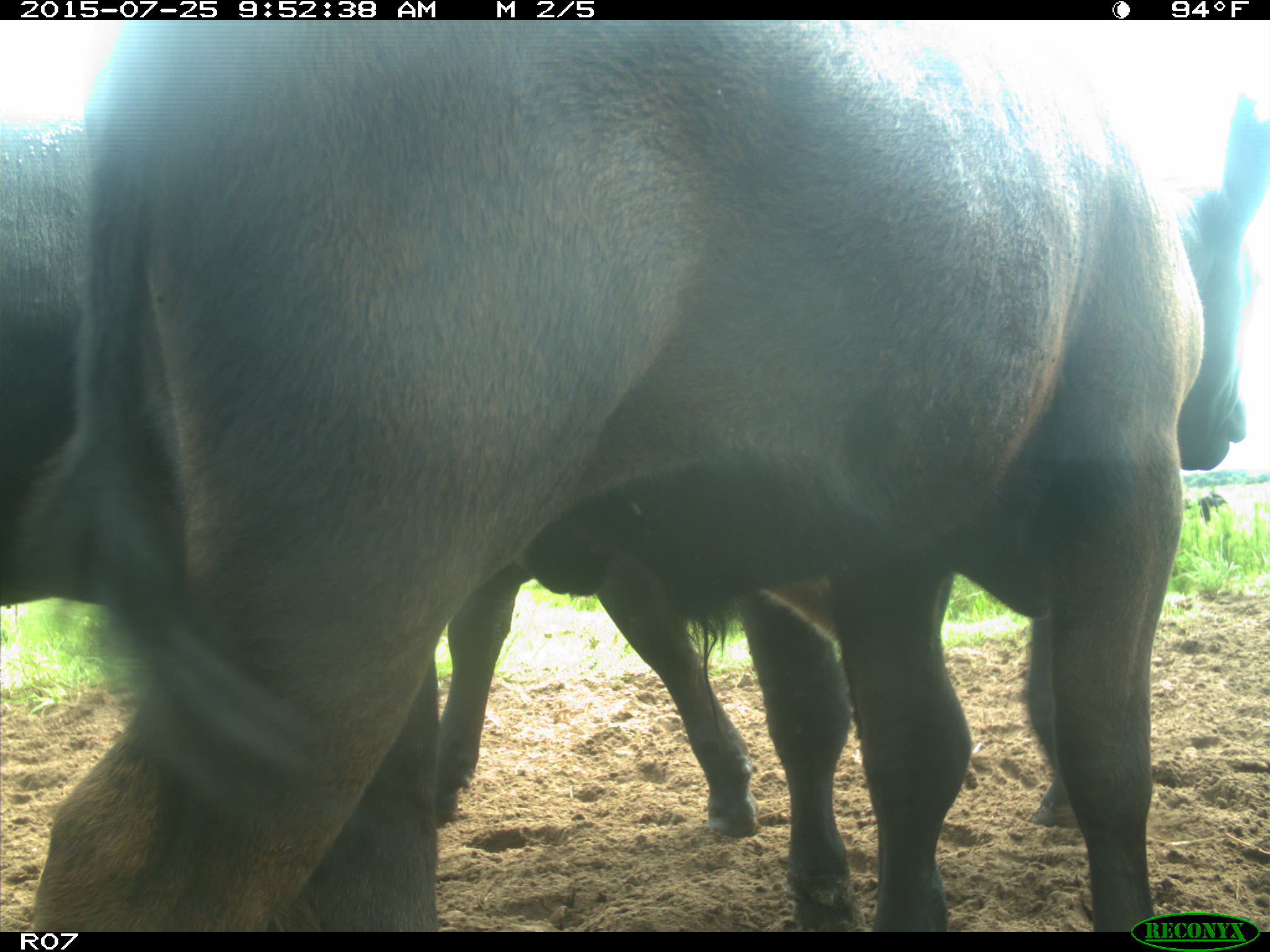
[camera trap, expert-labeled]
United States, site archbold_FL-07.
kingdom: Animalia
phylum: Chordata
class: Mammalia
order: Artiodactyla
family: Bovidae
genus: Bos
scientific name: Bos taurus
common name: domestic cow